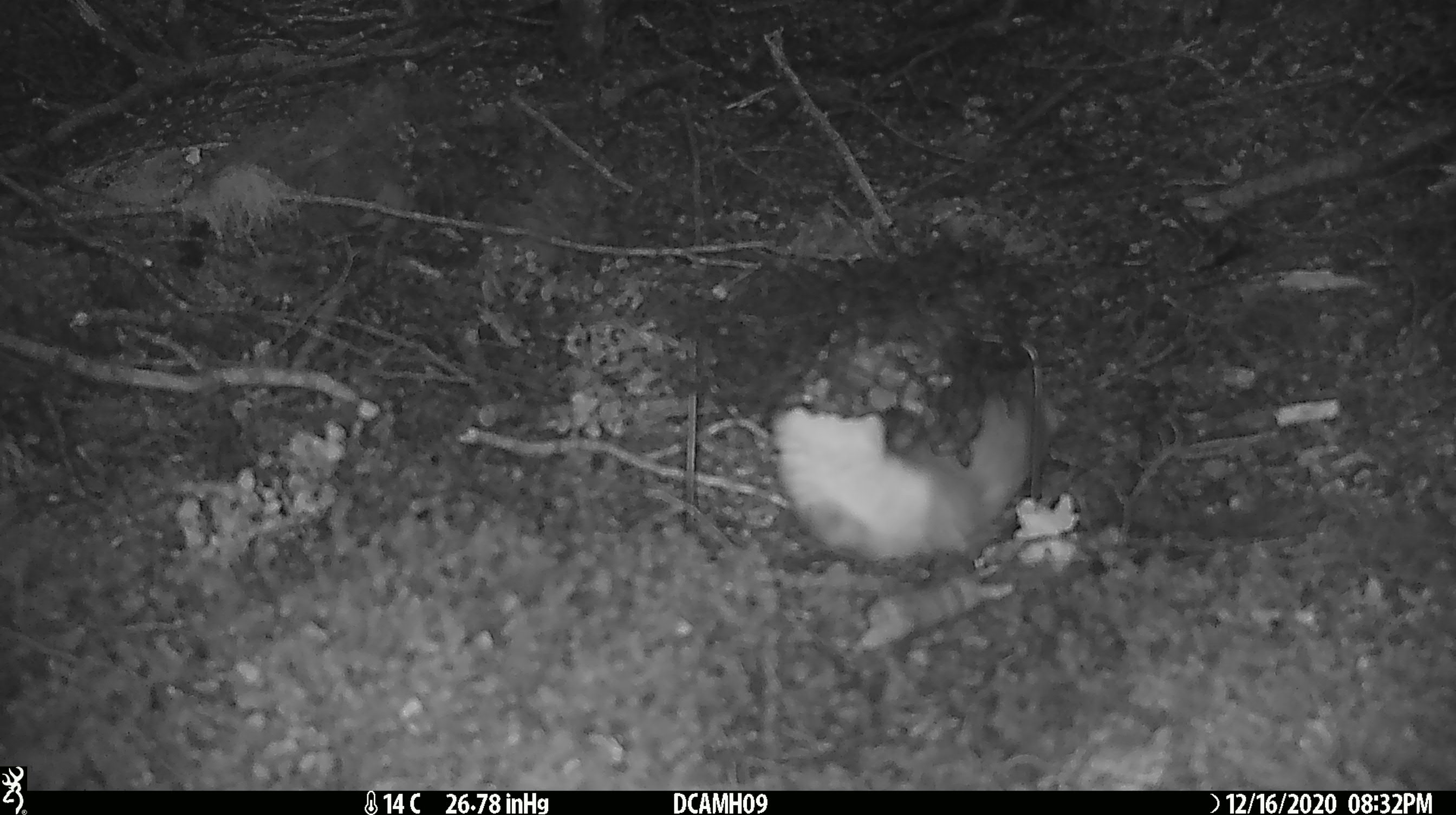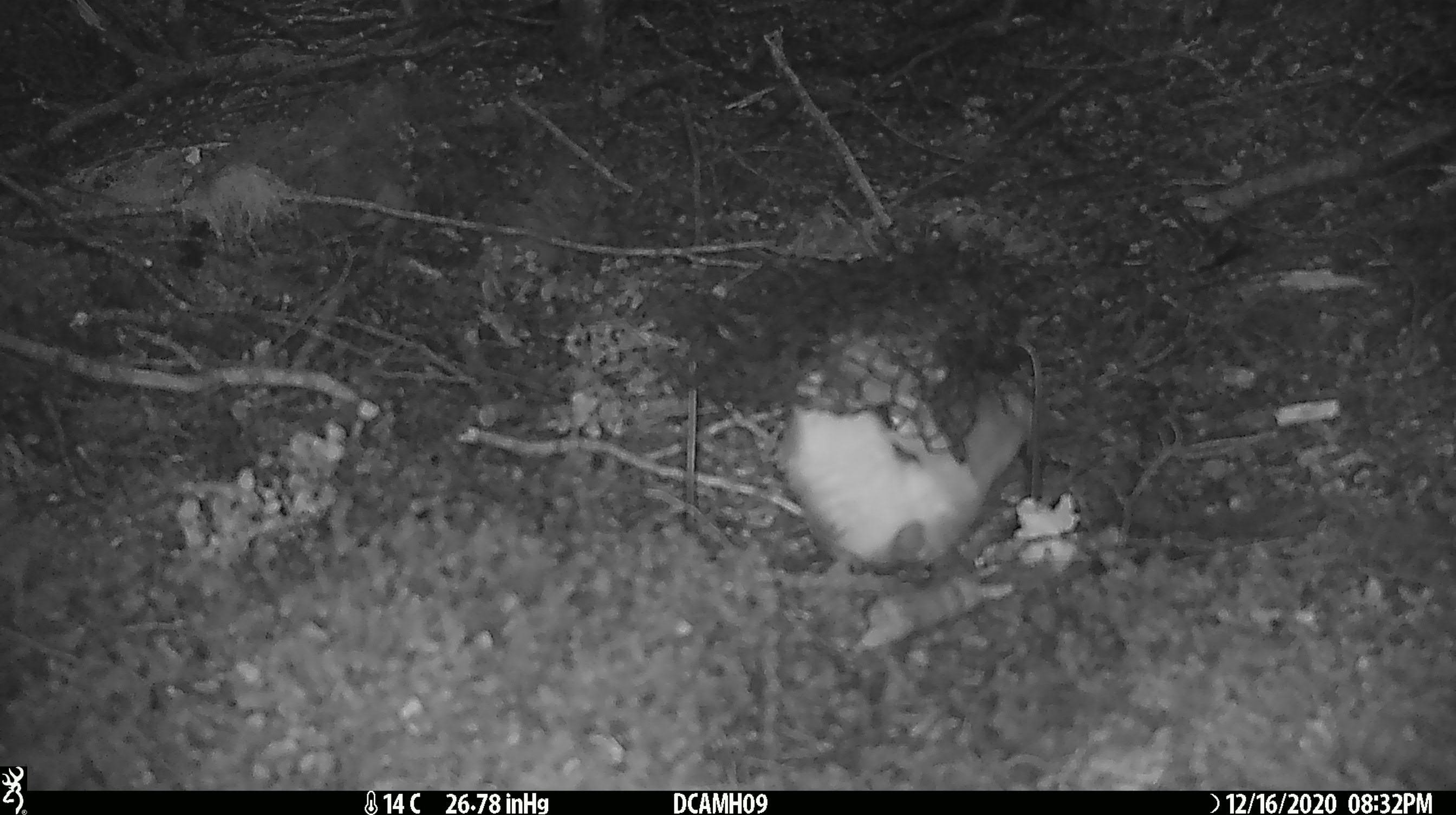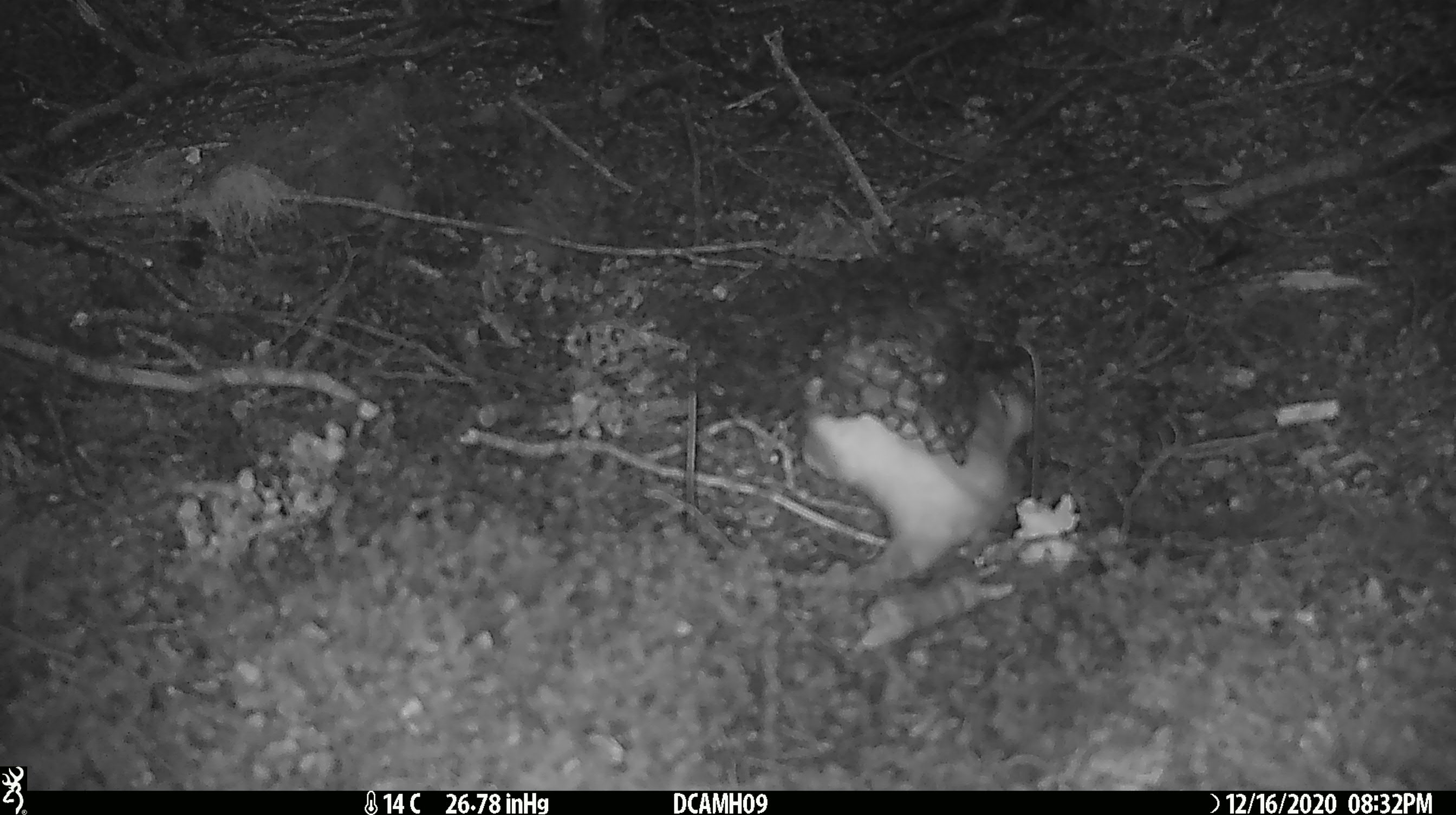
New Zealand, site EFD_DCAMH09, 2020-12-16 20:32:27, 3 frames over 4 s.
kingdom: Animalia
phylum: Chordata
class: Mammalia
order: Carnivora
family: Mustelidae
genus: Mustela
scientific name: Mustela erminea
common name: stoat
Stoat (Mustela erminea).